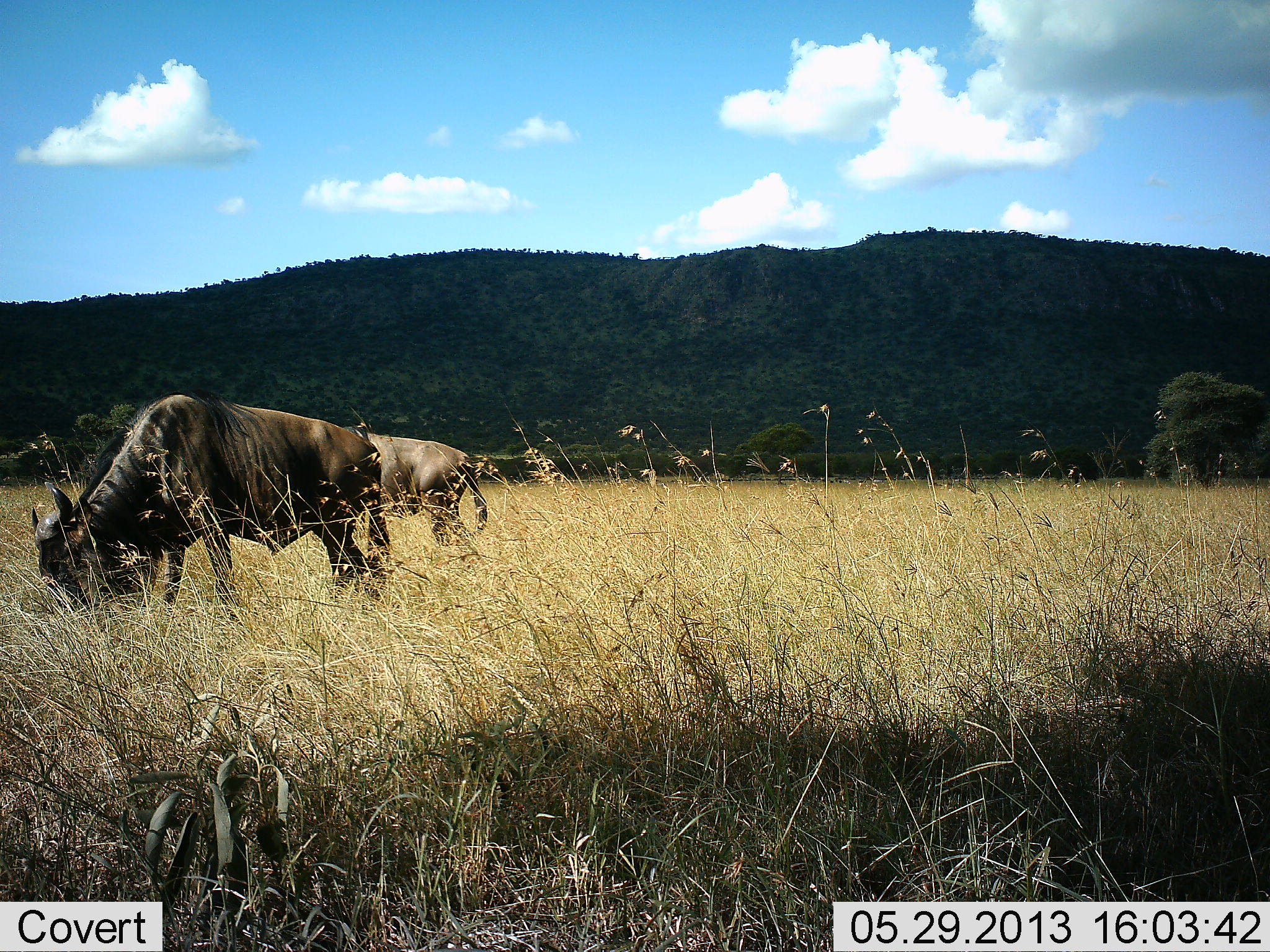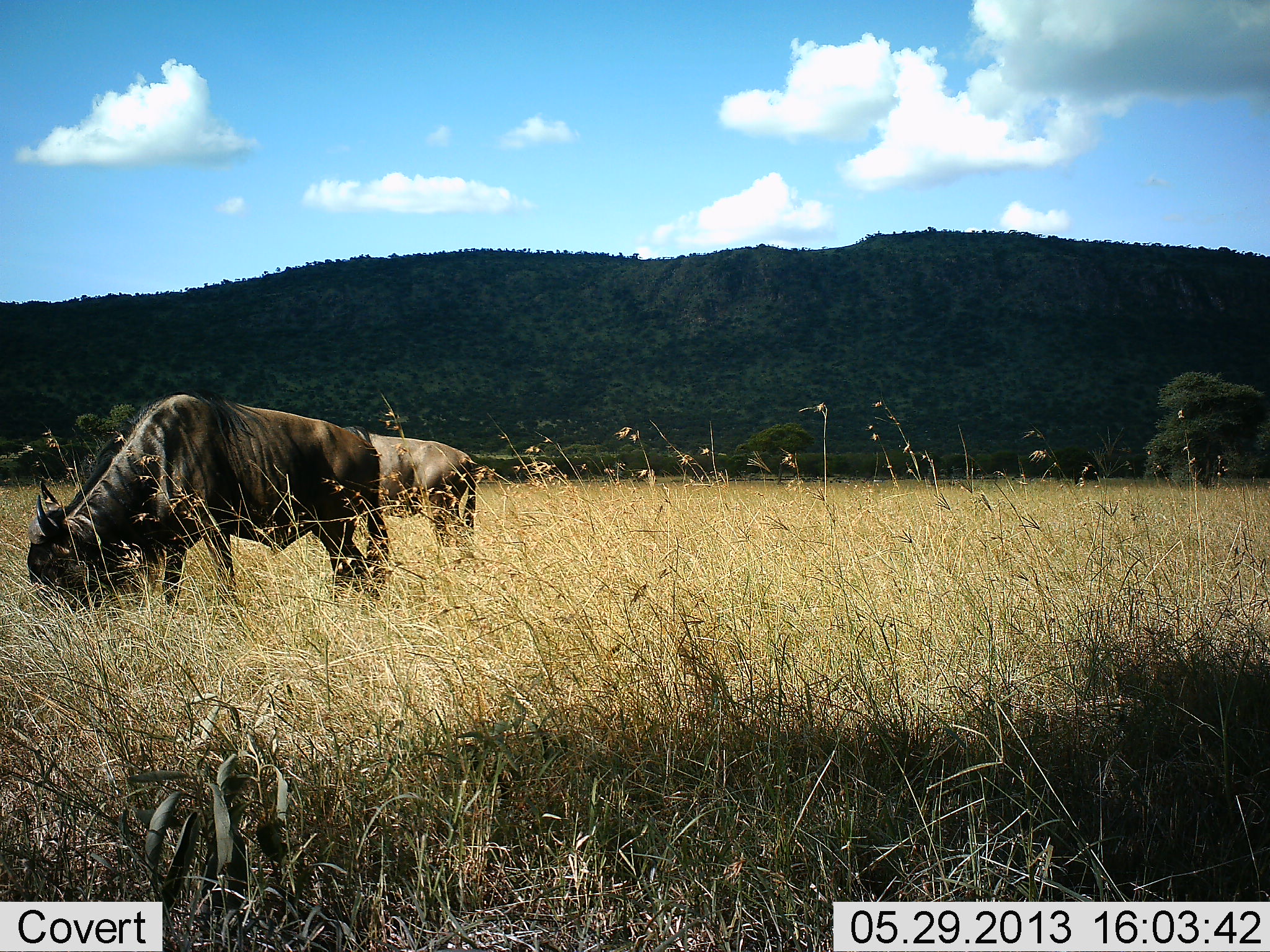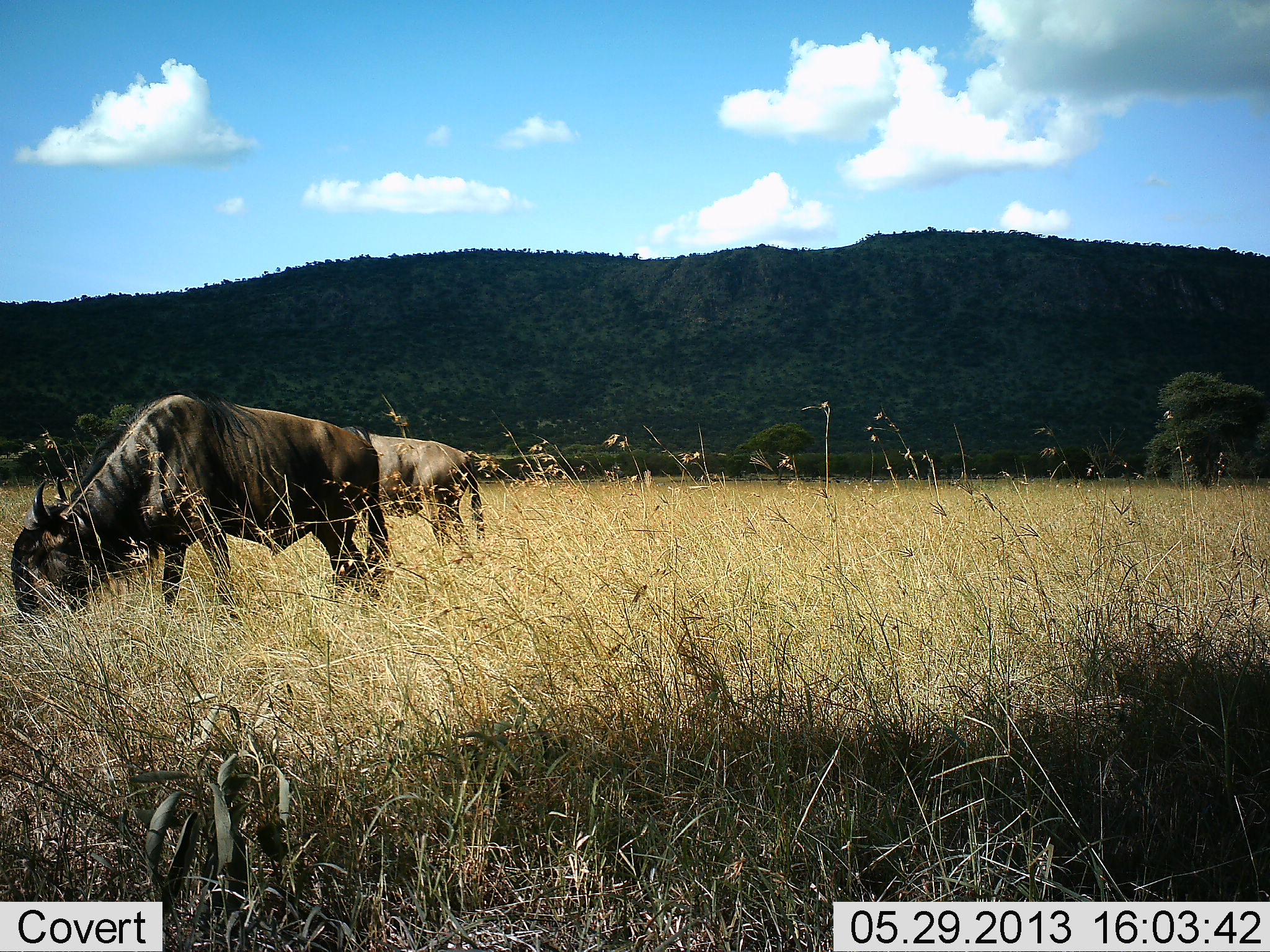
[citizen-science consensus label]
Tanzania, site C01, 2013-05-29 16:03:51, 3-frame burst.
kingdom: Animalia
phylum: Chordata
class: Mammalia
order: Artiodactyla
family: Bovidae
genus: Connochaetes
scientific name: Connochaetes taurinus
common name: blue wildebeest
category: wildebeest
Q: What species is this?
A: Wildebeest (blue wildebeest) (Connochaetes taurinus).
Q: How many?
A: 2.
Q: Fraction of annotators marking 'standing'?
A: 28%.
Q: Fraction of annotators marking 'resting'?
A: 0%.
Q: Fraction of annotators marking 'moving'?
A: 0%.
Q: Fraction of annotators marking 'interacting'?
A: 0%.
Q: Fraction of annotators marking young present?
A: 0%.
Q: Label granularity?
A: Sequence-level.